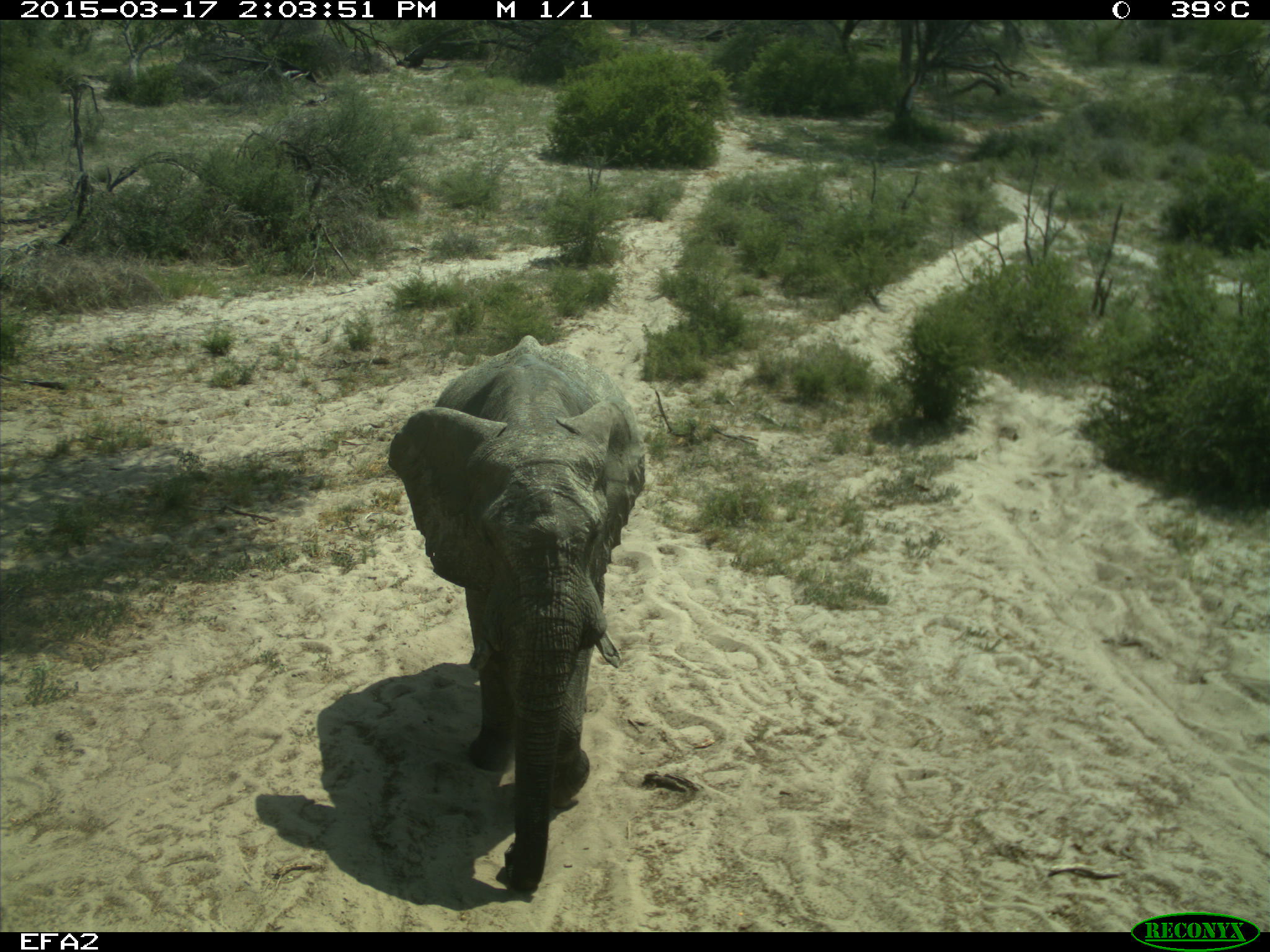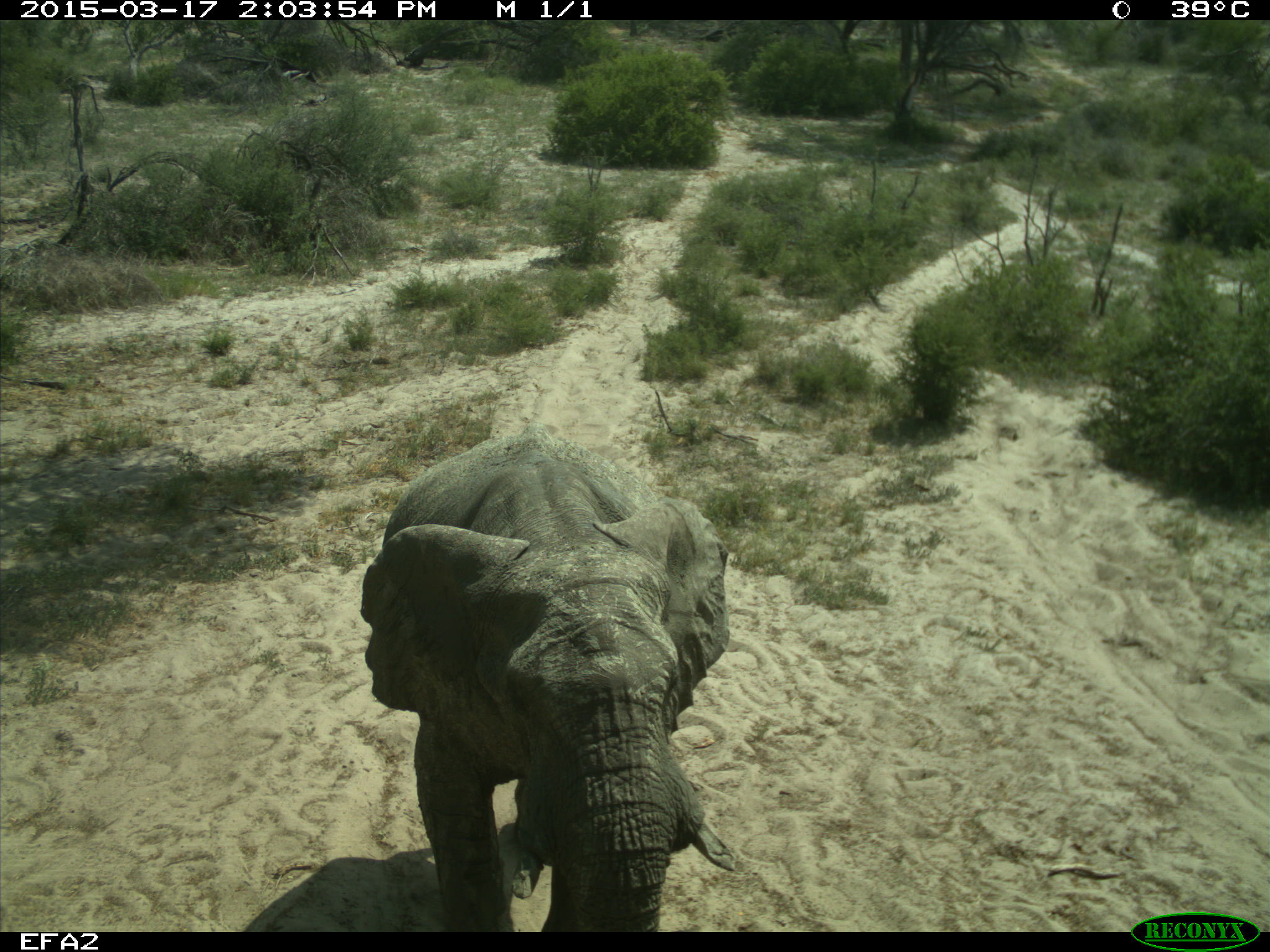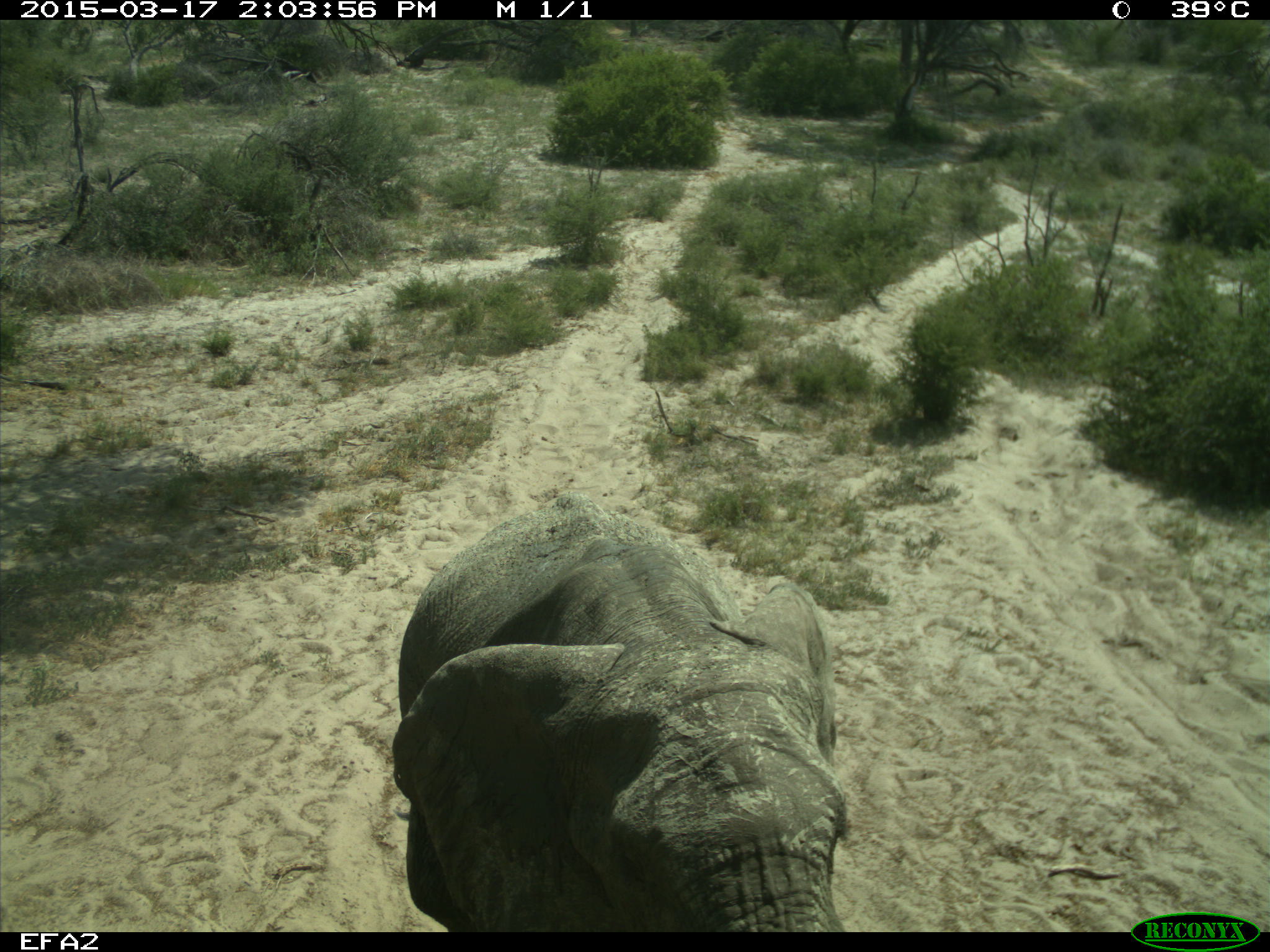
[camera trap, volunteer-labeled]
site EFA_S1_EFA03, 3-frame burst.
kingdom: Animalia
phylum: Chordata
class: Mammalia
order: Proboscidea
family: Elephantidae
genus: Loxodonta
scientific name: Loxodonta africana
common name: african bush elephant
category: elephant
Elephant (african bush elephant) (Loxodonta africana), count 1. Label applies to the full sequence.